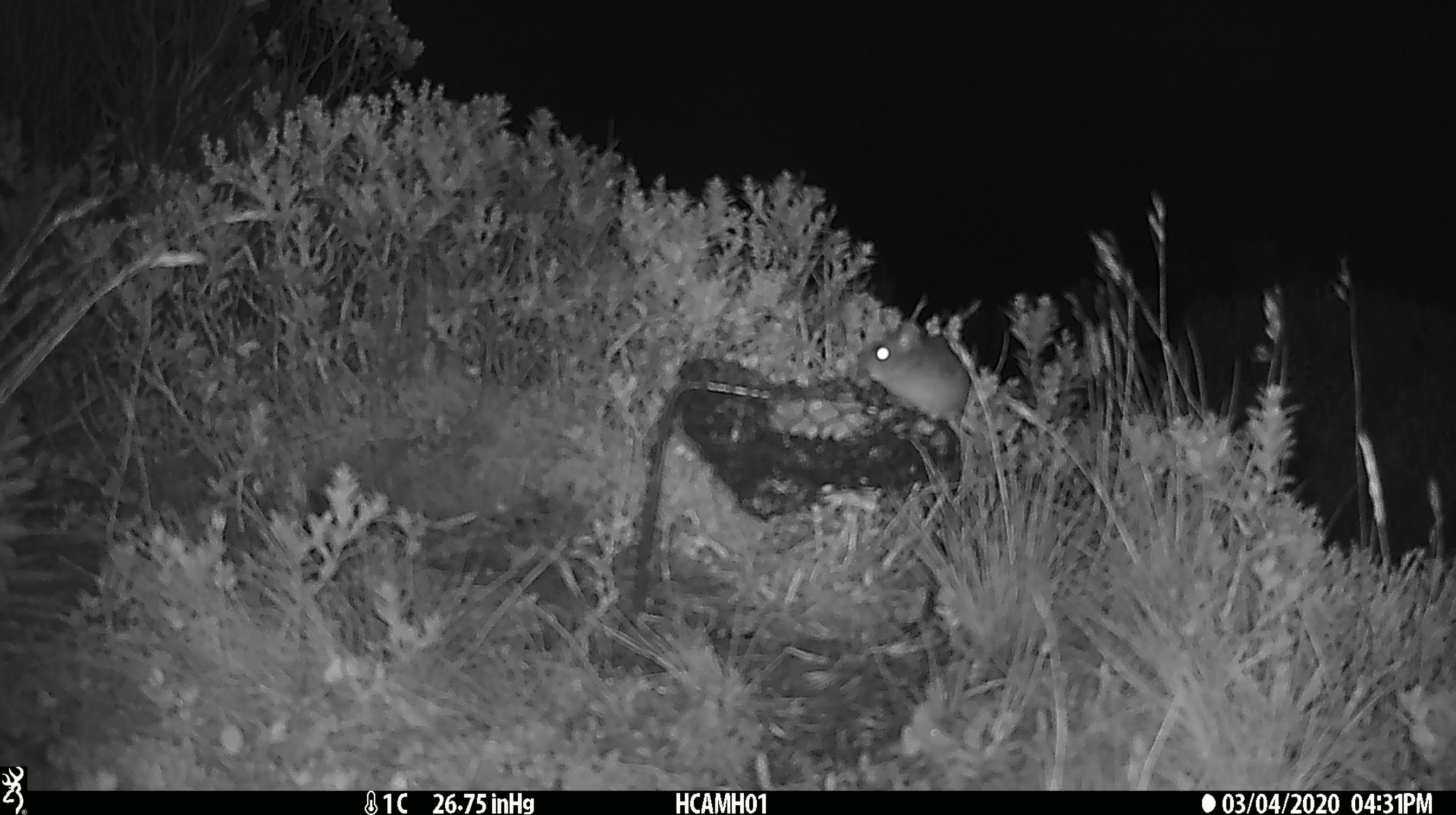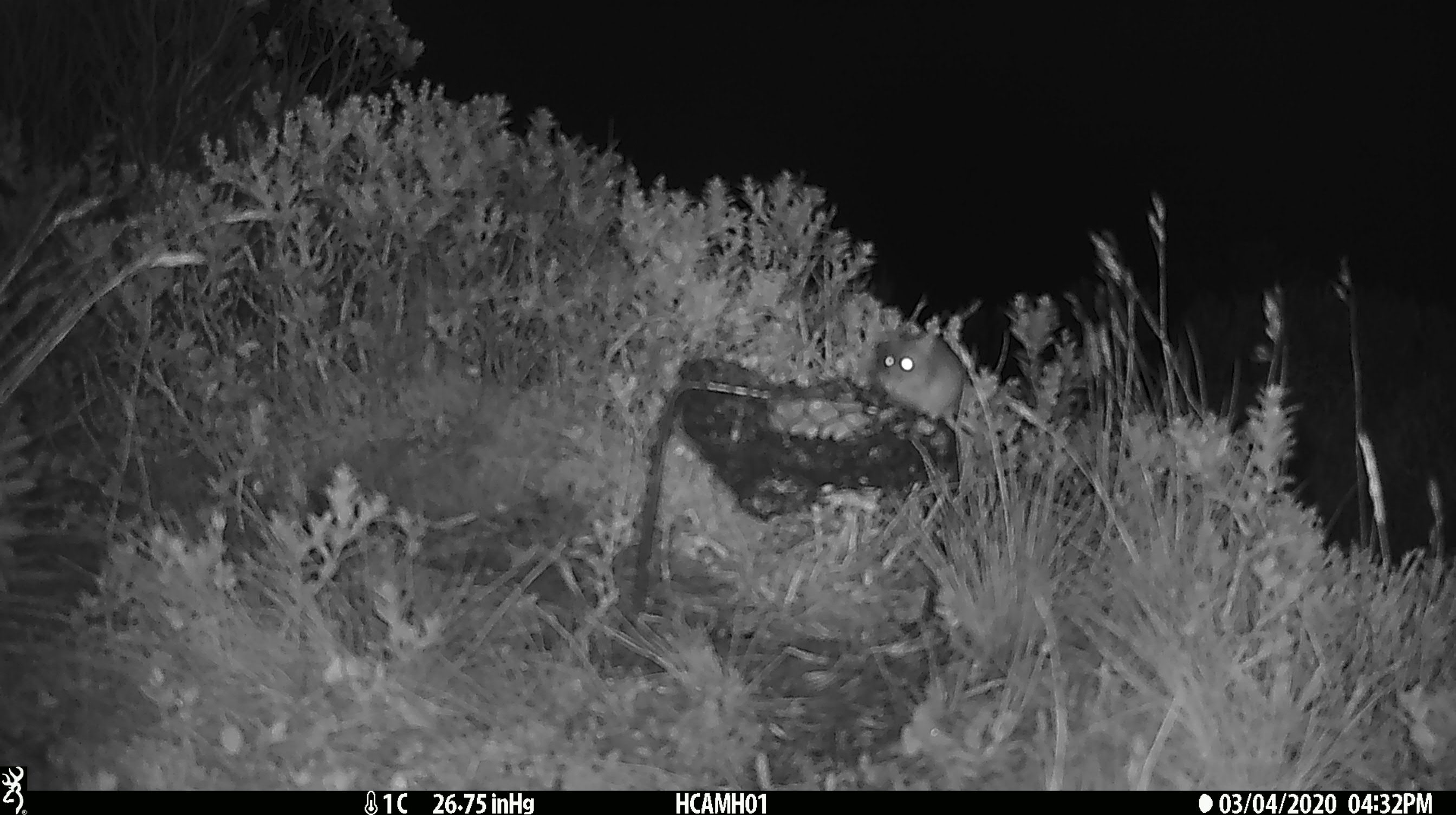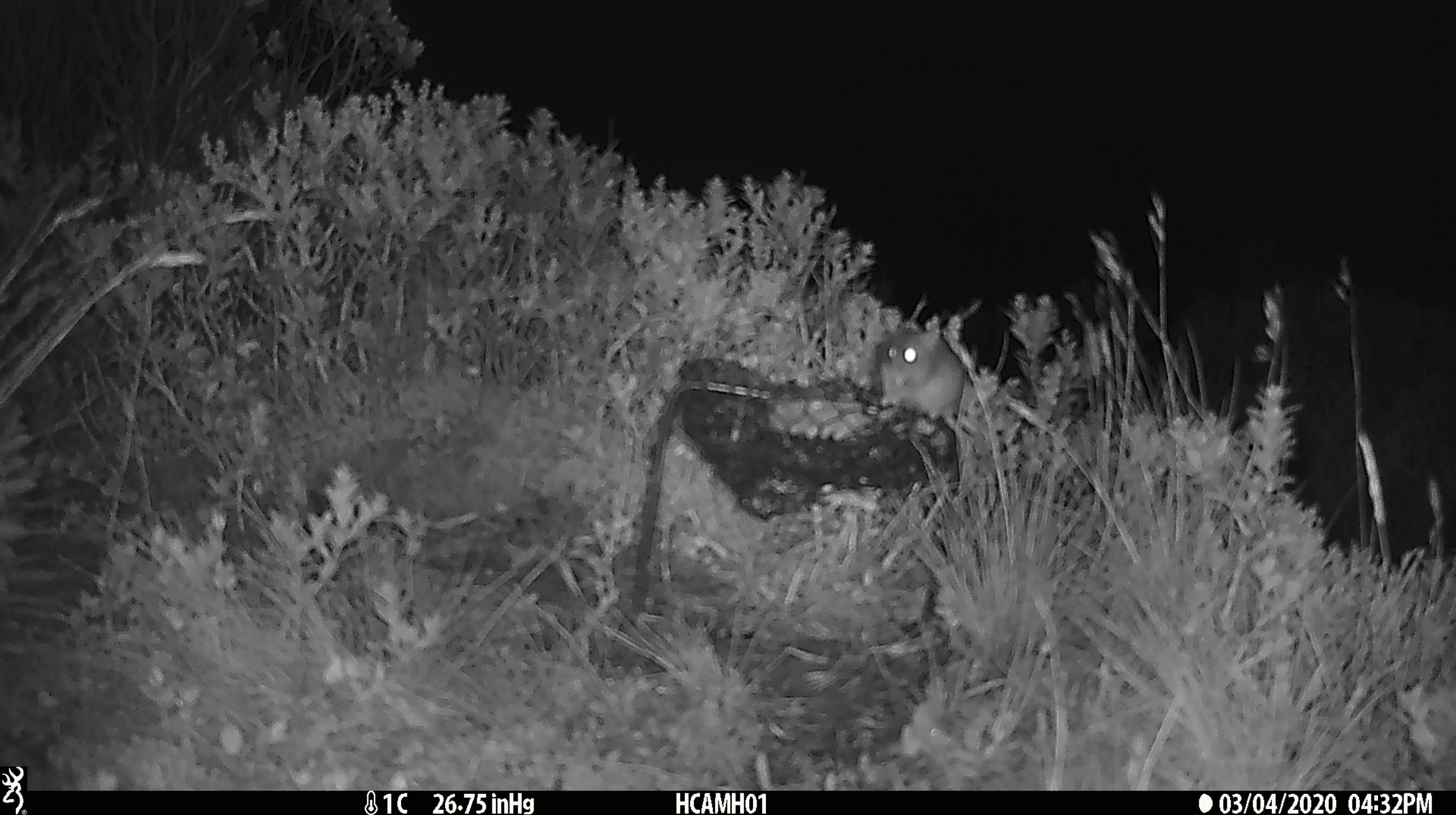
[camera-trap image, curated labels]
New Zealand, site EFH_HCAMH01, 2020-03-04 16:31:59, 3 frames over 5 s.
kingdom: Animalia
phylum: Chordata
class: Mammalia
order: Rodentia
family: Muridae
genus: Mus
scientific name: Mus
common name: mouse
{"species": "mouse (Mus)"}